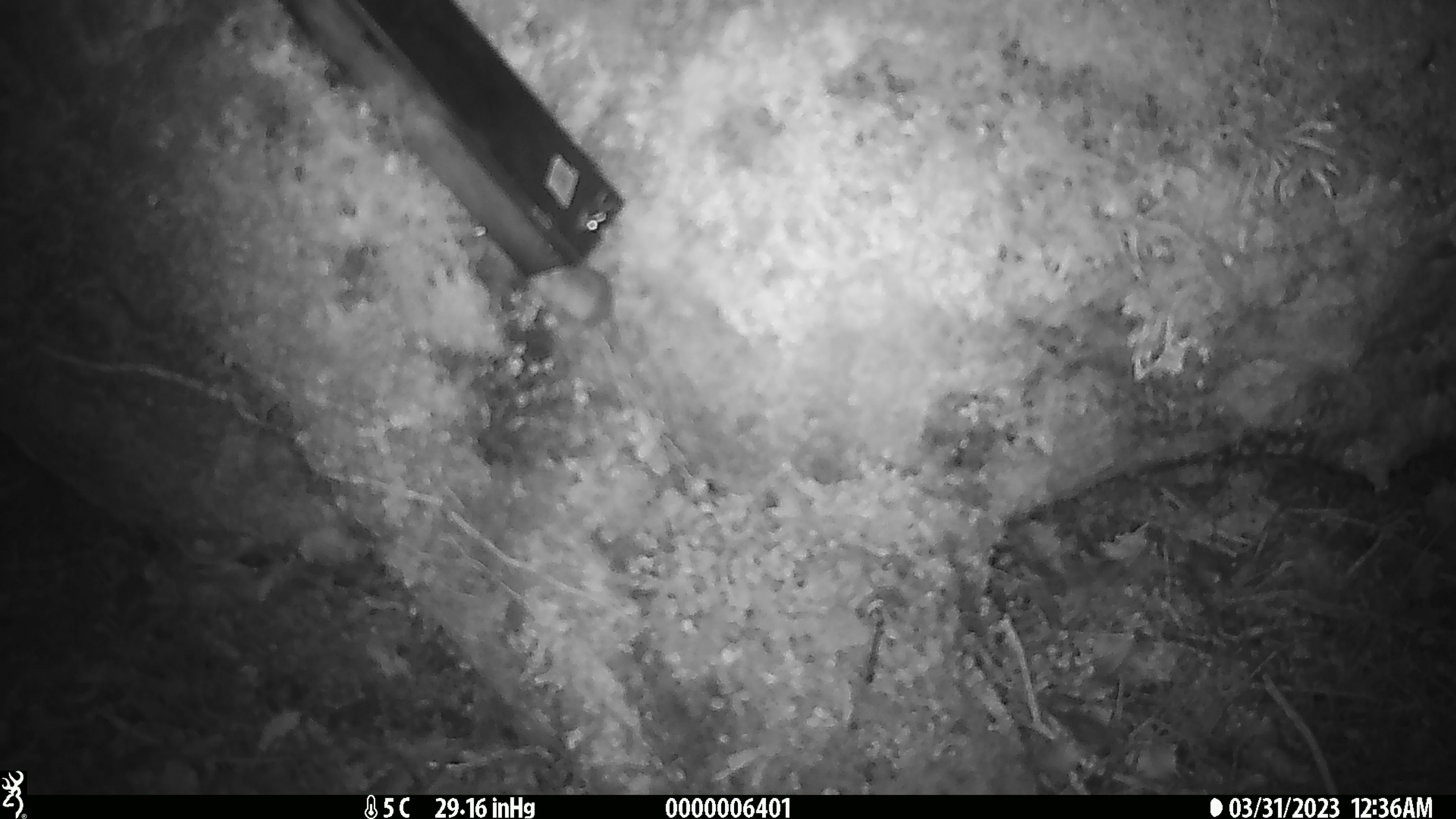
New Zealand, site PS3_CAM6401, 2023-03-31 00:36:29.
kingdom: Animalia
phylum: Chordata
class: Mammalia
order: Rodentia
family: Muridae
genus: Mus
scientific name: Mus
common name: mouse